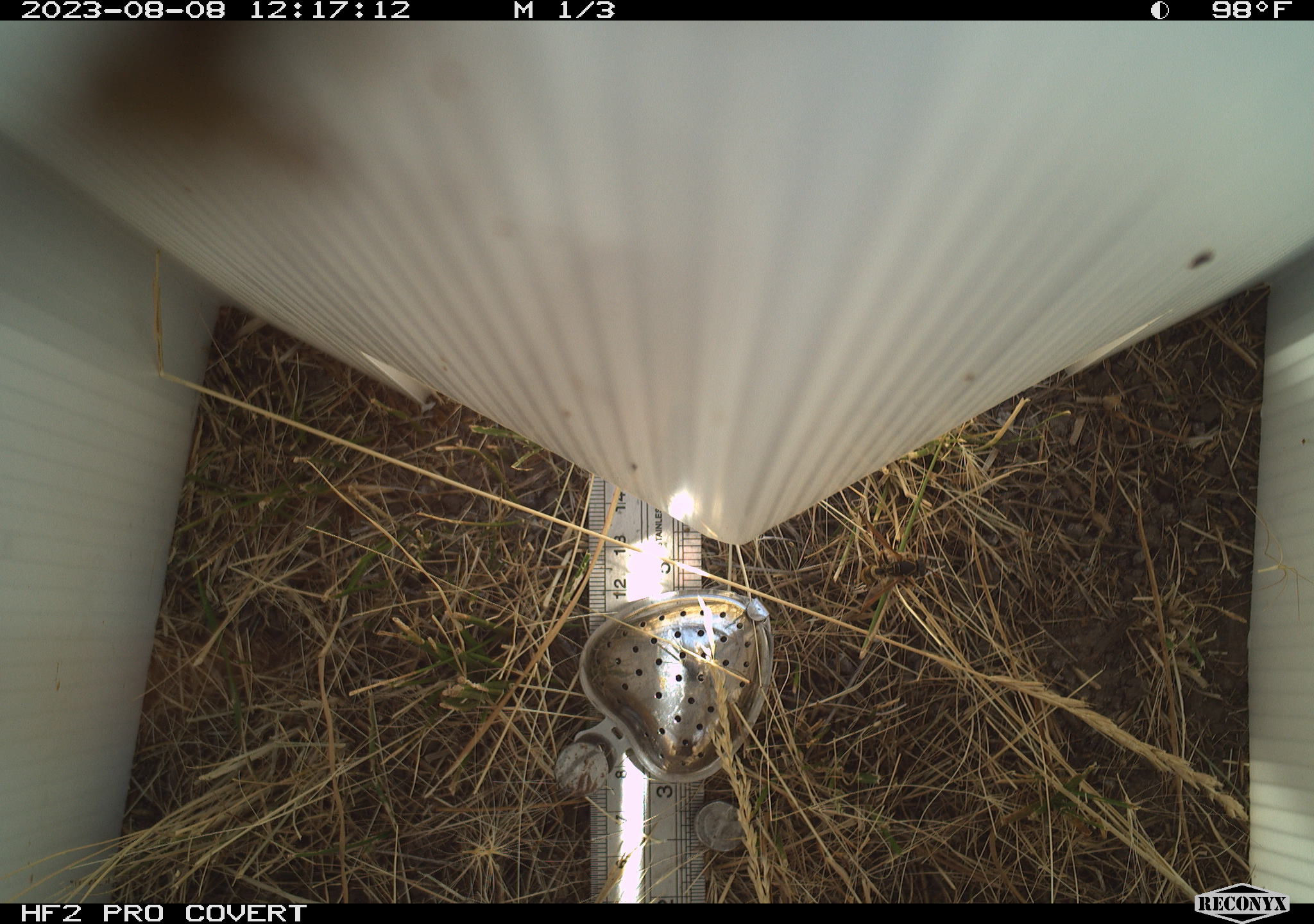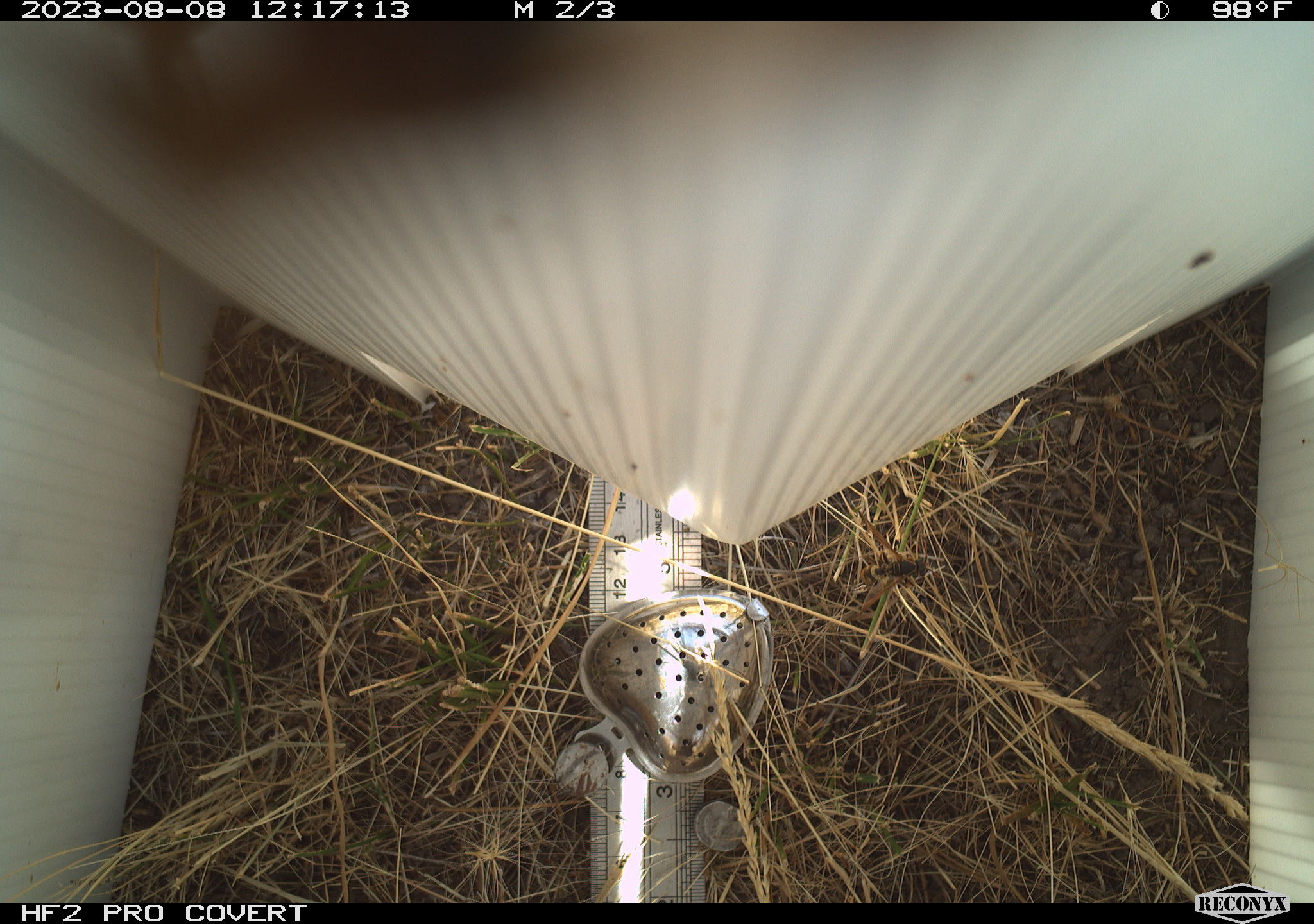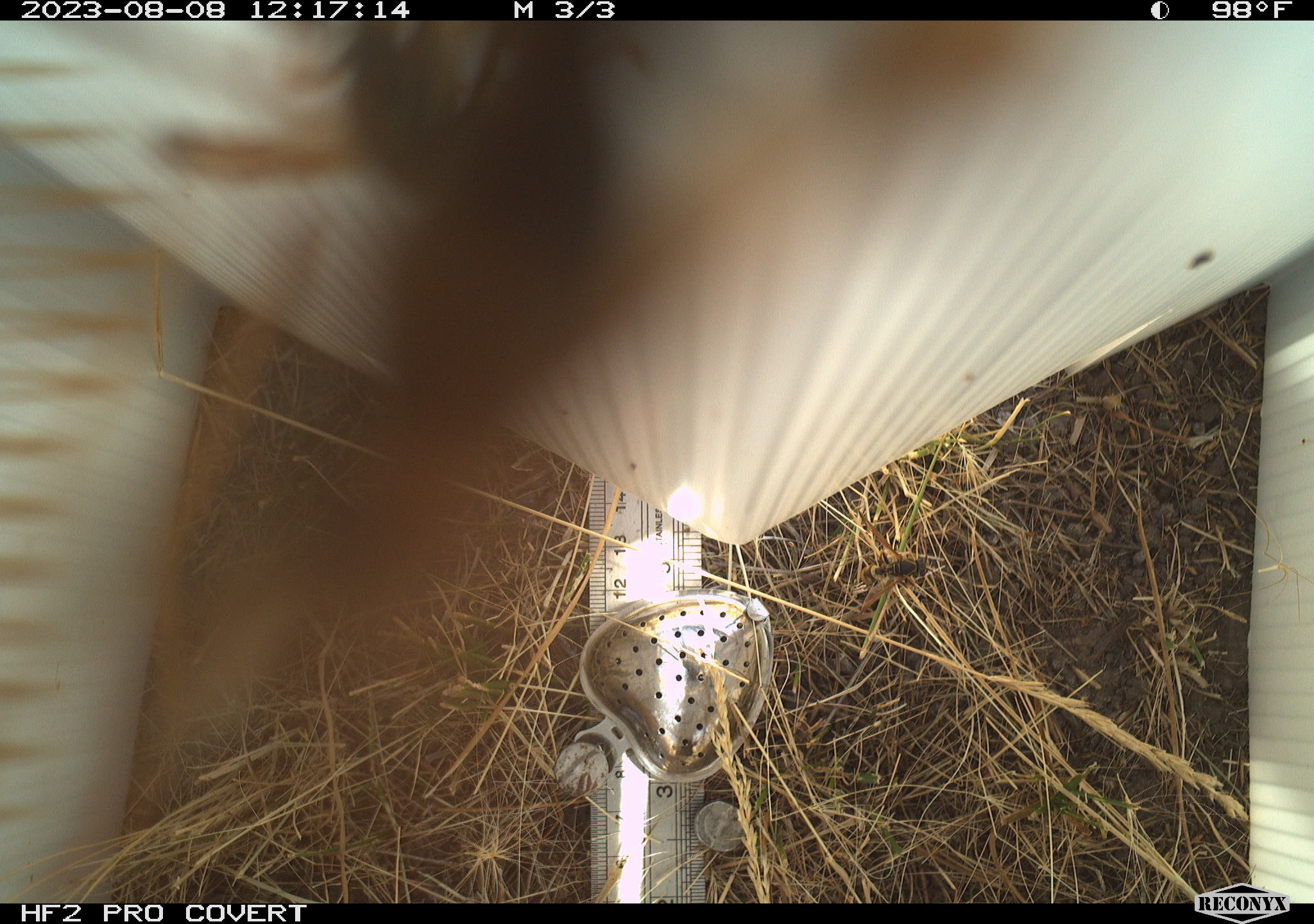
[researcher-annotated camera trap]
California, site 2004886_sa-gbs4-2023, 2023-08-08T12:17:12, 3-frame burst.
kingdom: Animalia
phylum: Arthropoda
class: Insecta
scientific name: Insecta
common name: insect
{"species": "insect (Insecta)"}